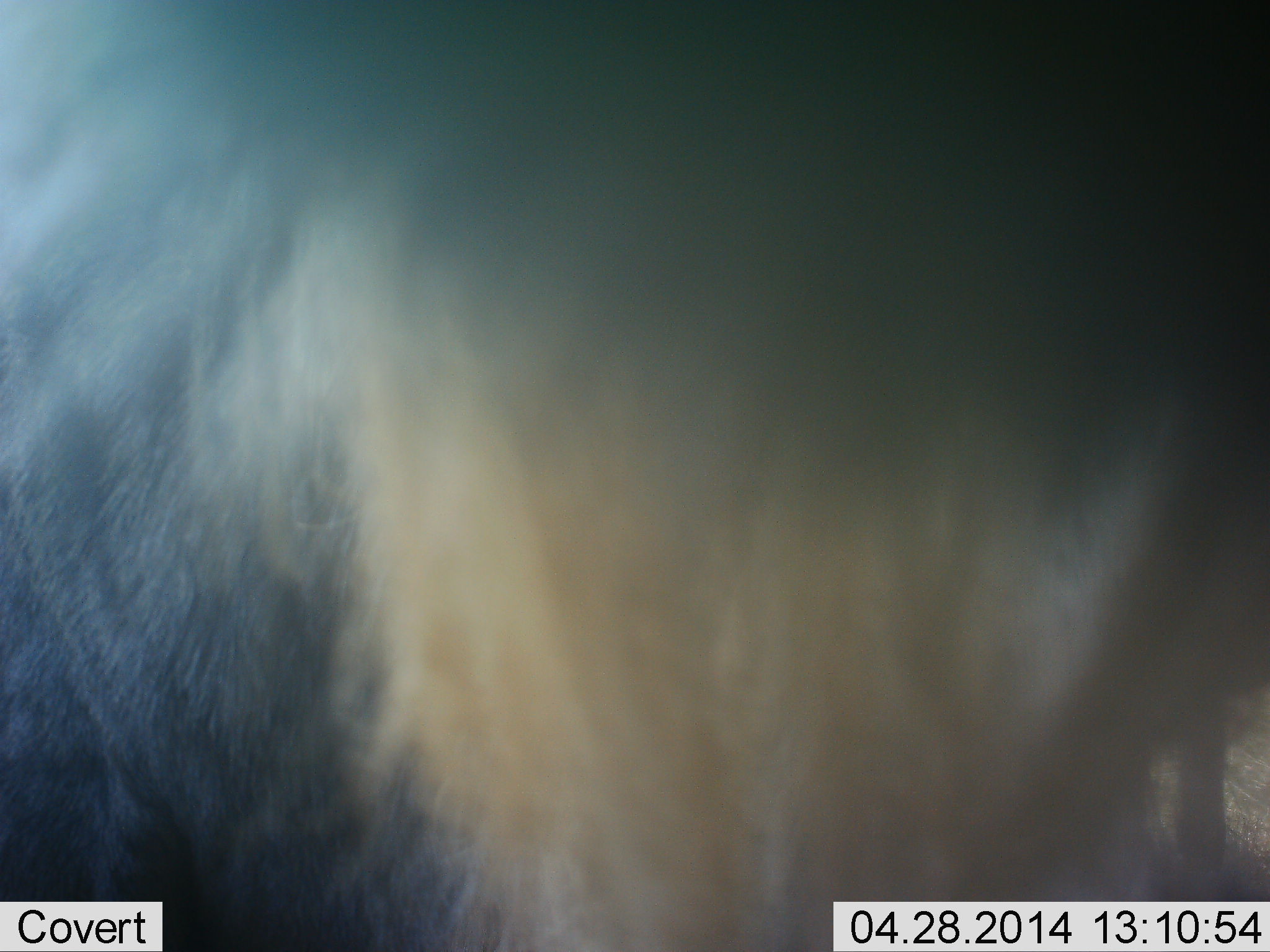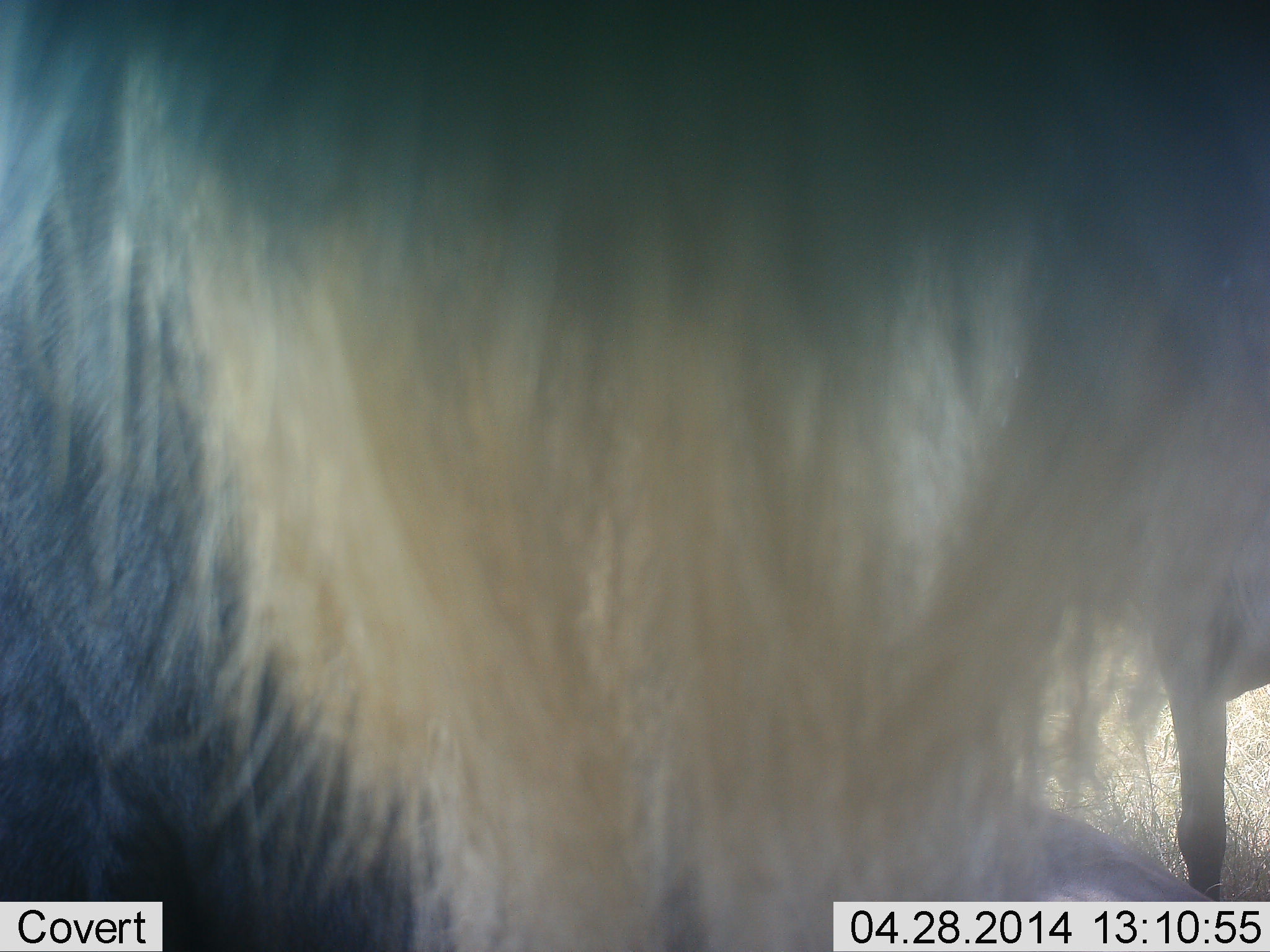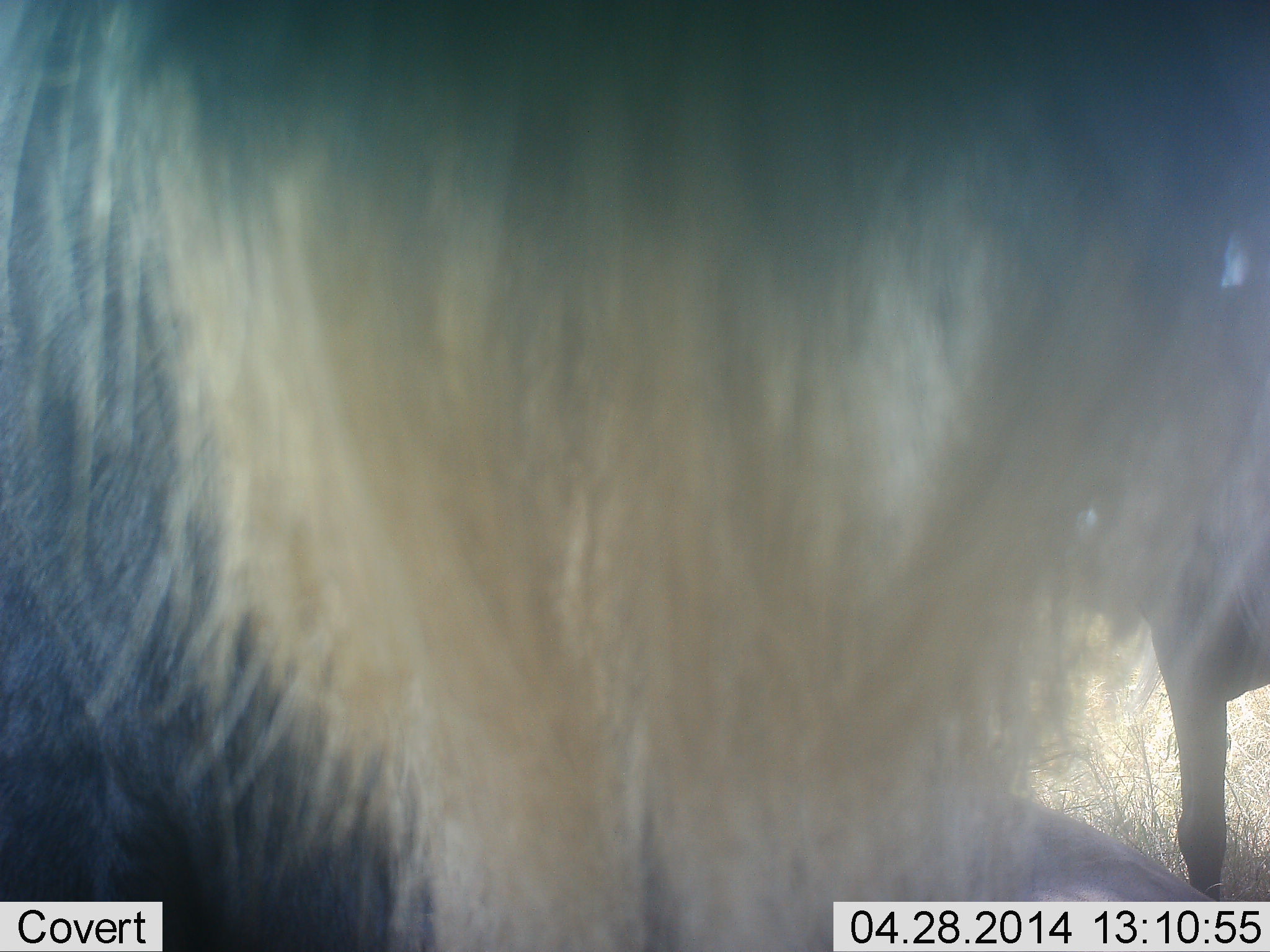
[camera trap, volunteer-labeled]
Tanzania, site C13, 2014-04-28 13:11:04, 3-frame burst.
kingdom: Animalia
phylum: Chordata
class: Mammalia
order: Artiodactyla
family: Bovidae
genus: Connochaetes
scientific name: Connochaetes taurinus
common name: blue wildebeest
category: wildebeest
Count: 2.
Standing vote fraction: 100%.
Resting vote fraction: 10%.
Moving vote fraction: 0%.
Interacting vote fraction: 0%.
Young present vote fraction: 0%.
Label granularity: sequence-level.